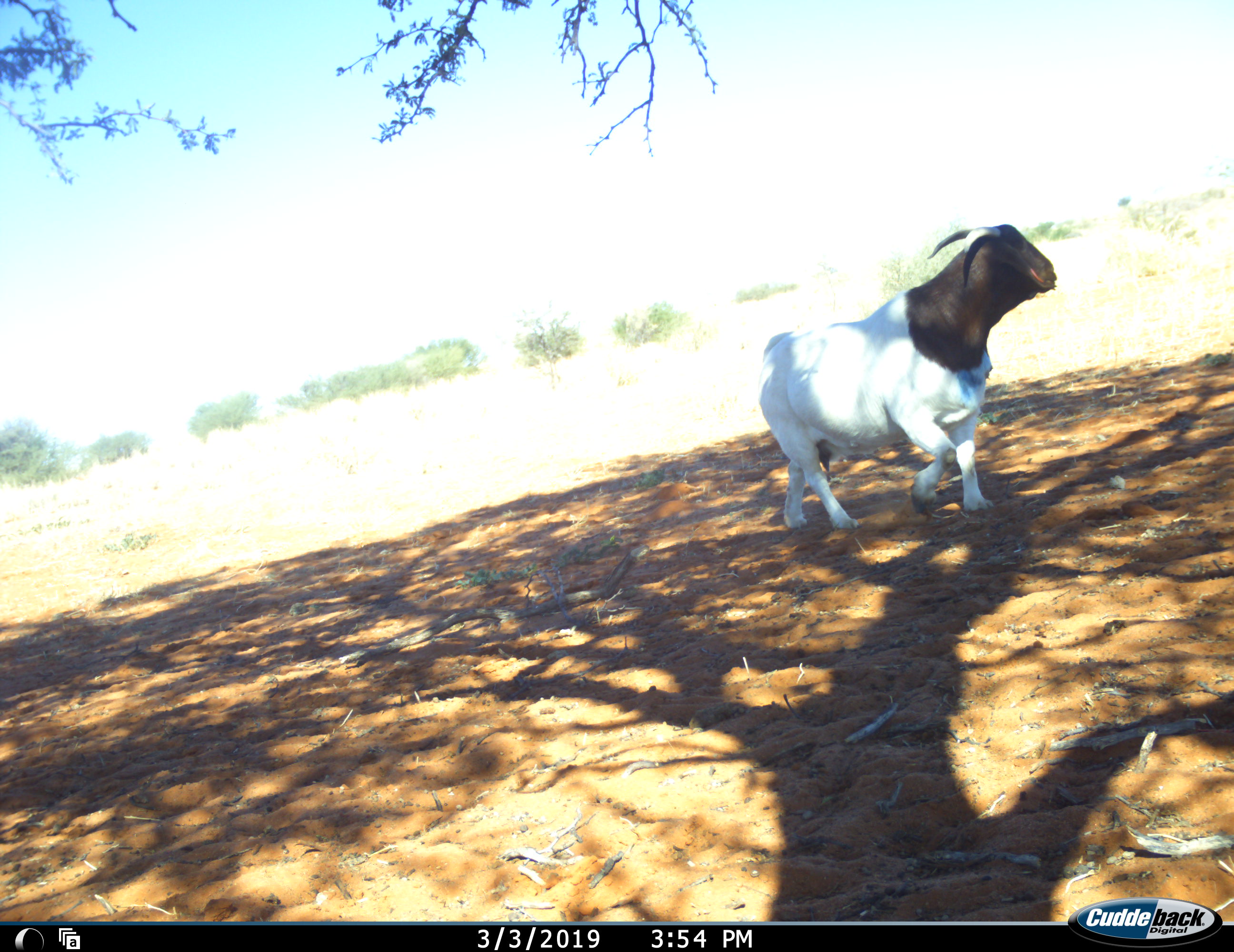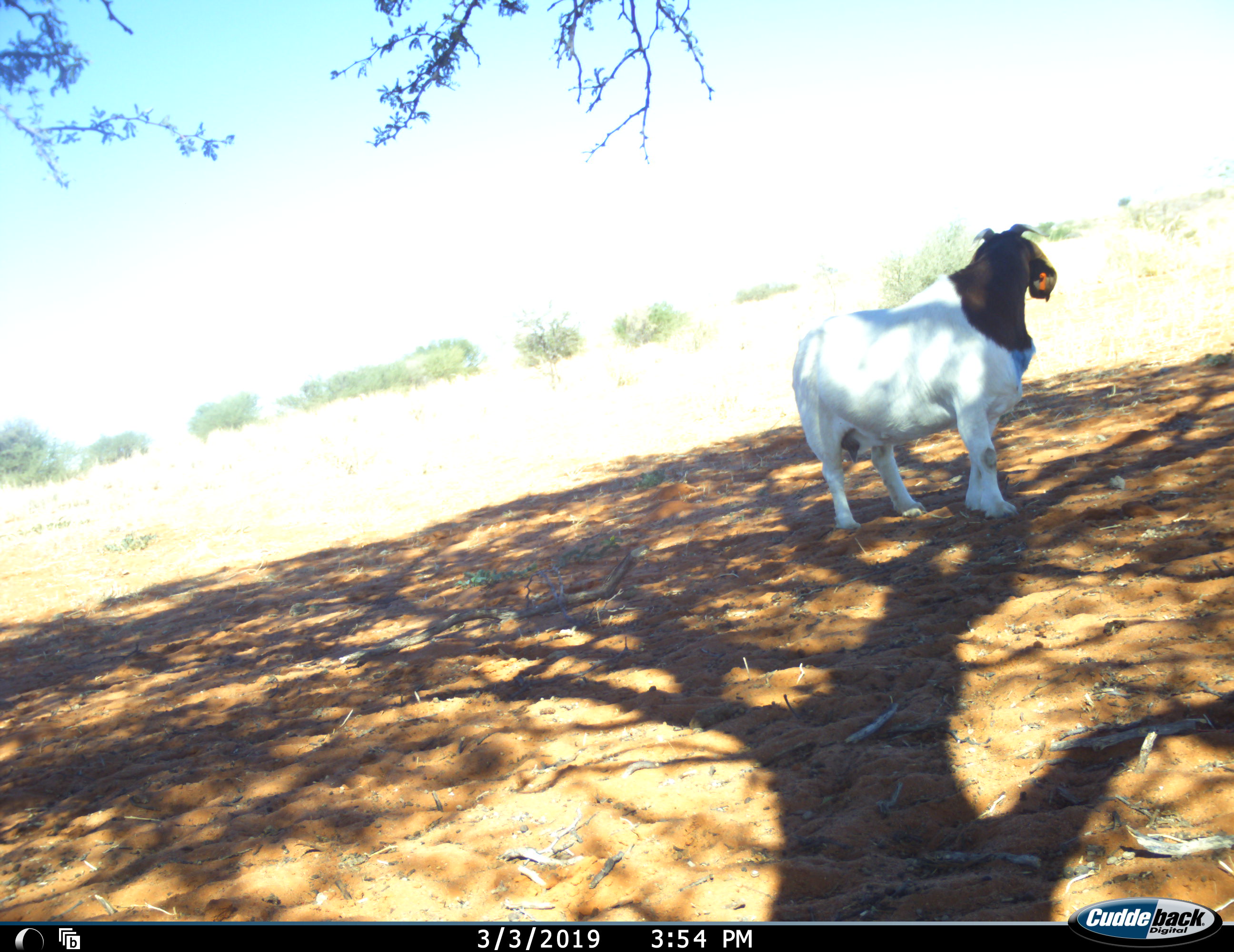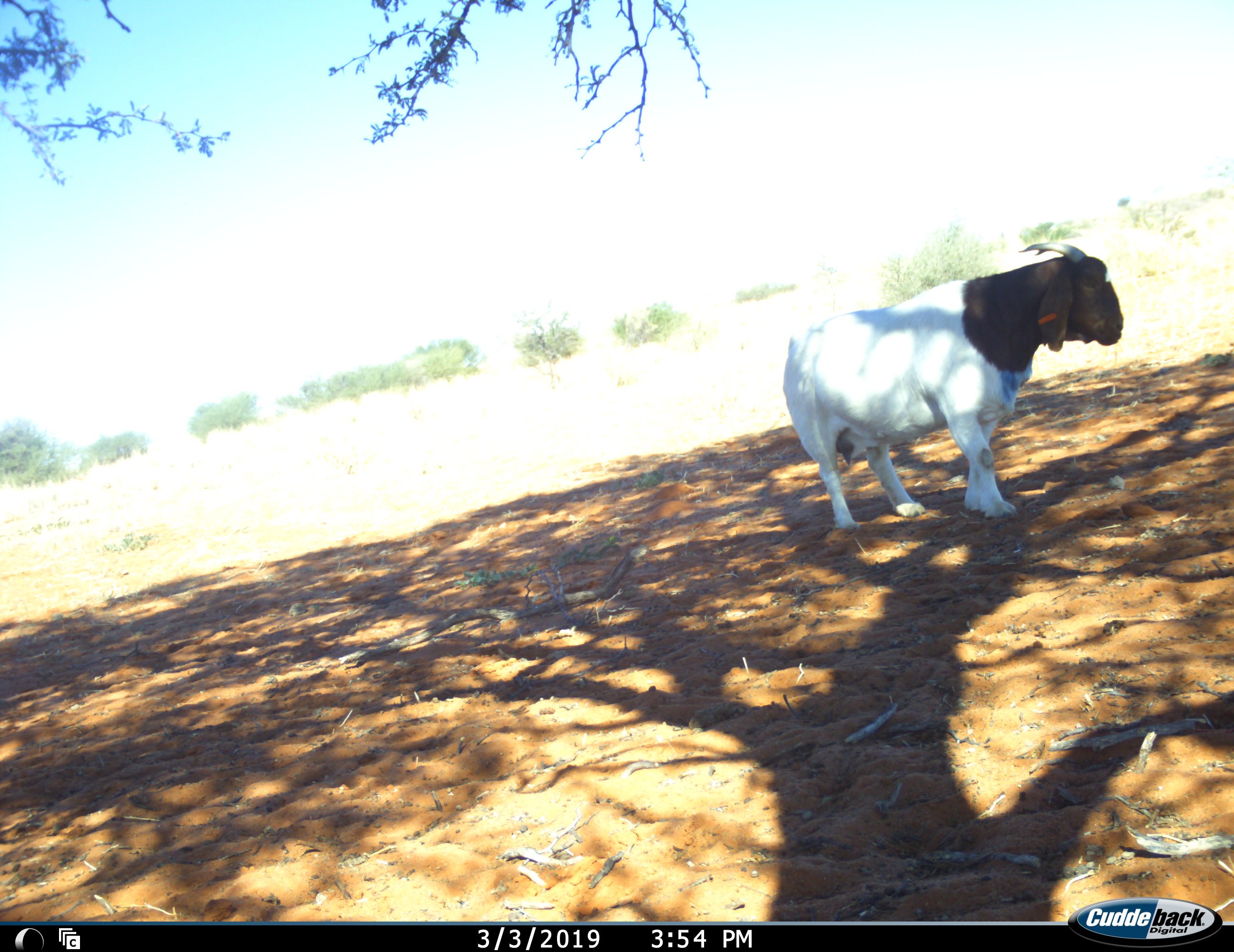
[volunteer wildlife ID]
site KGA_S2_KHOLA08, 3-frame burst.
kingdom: Animalia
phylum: Chordata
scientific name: Vertebrata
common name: domestic animal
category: domesticanimal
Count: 1.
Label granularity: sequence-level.